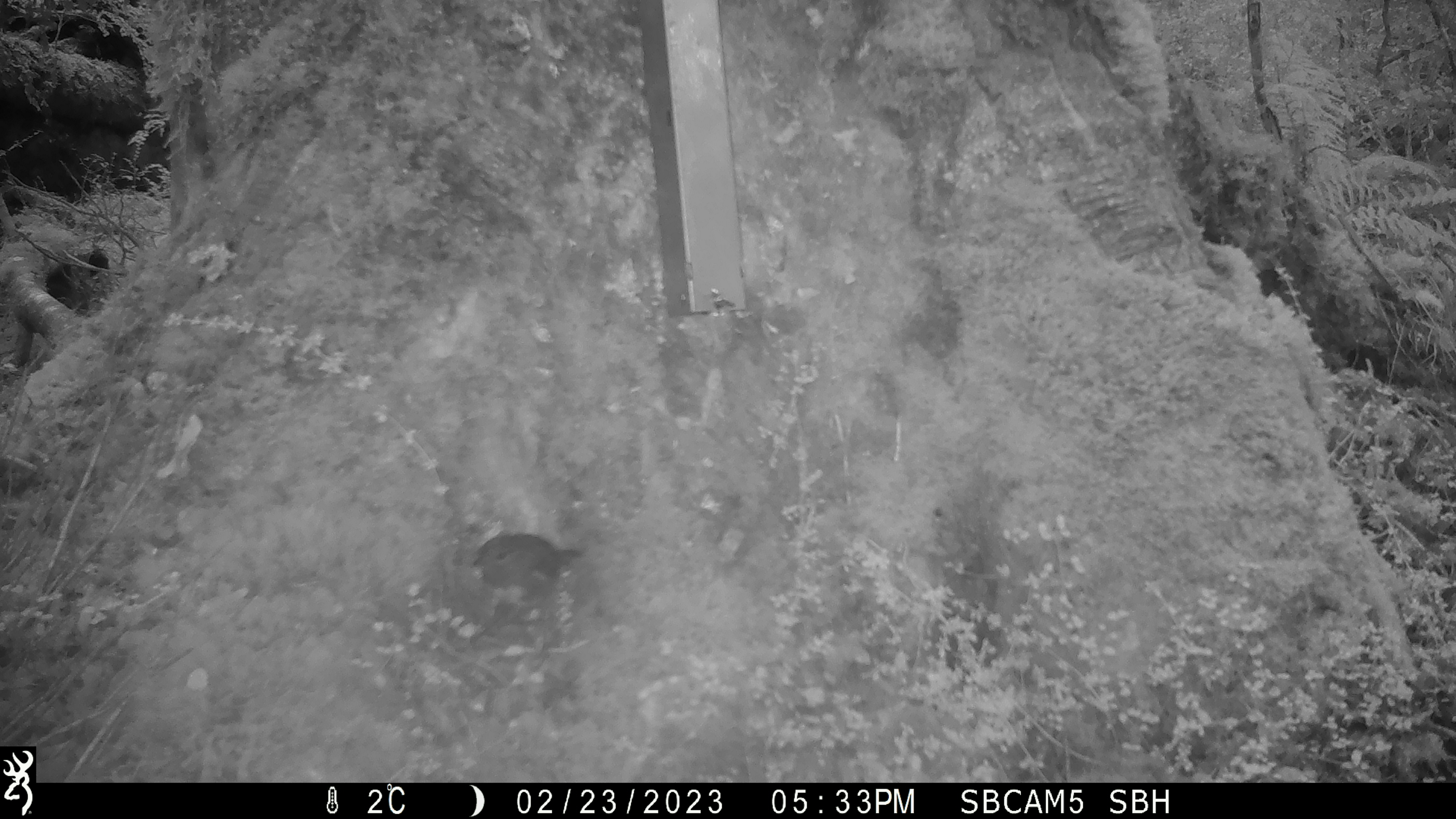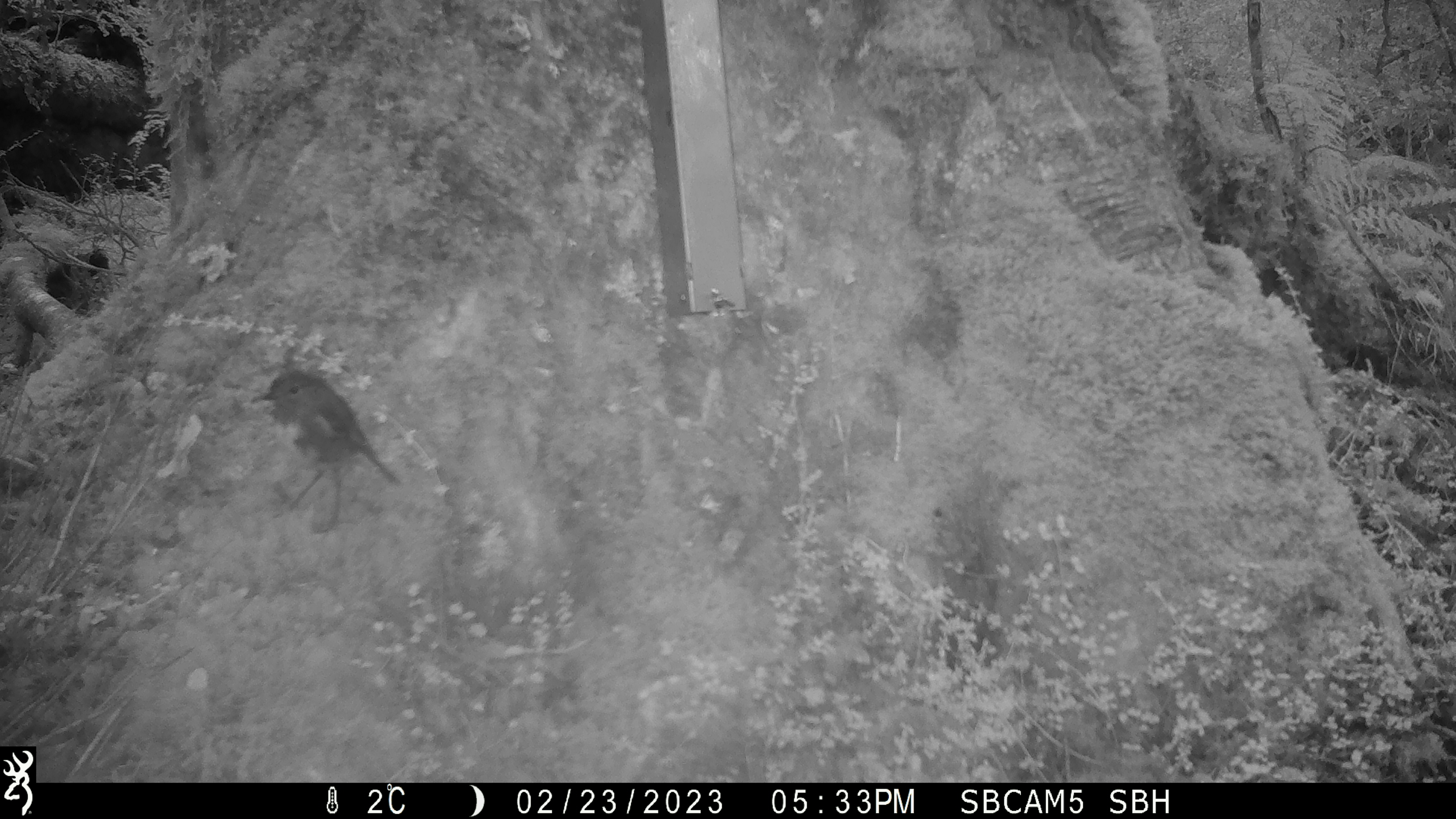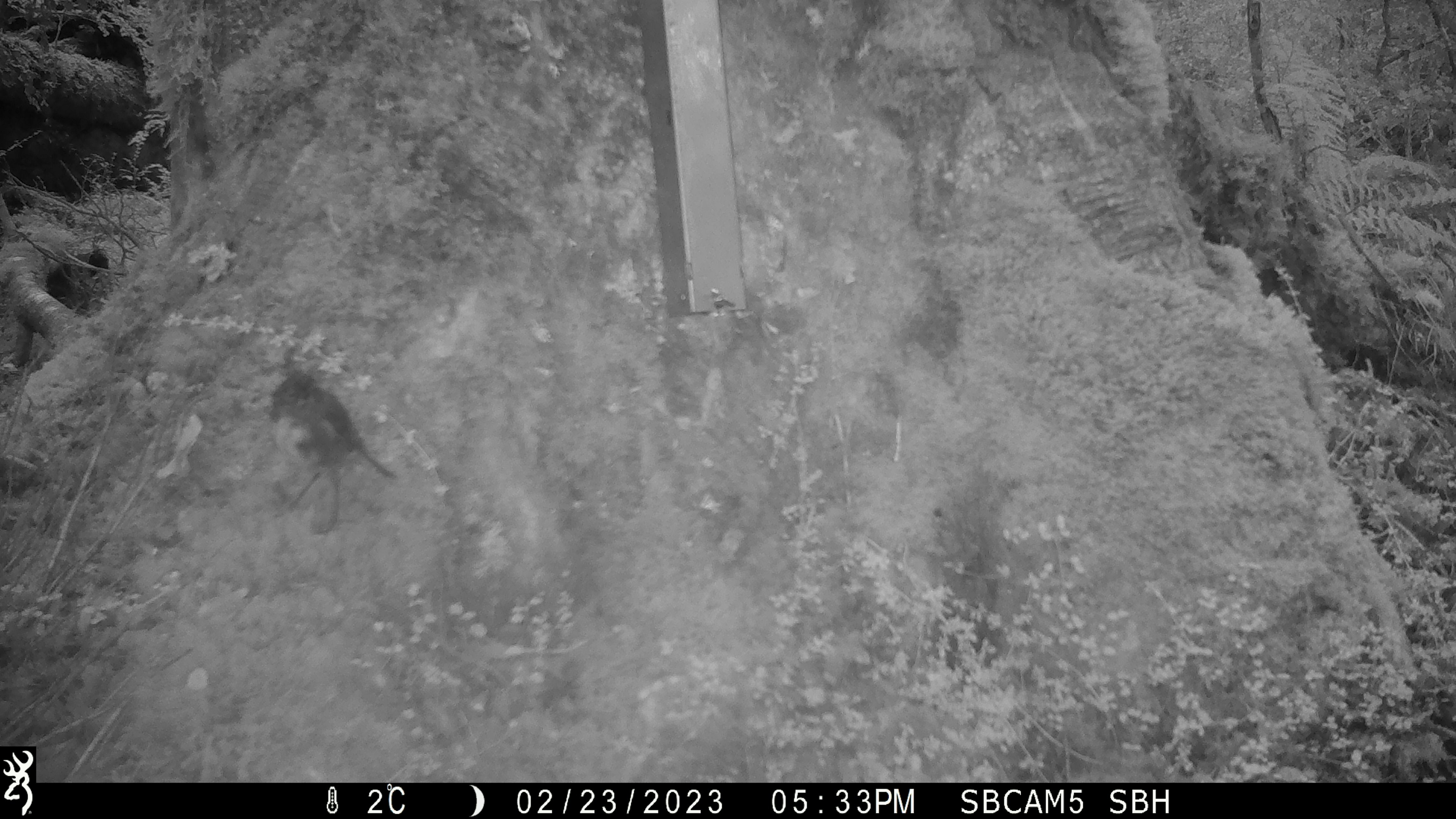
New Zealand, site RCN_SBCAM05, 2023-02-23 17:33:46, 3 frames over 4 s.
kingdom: Animalia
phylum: Chordata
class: Aves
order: Passeriformes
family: Petroicidae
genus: Petroica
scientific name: Petroica australis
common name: new zealand robin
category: robin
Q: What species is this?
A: Robin (new zealand robin) (Petroica australis).